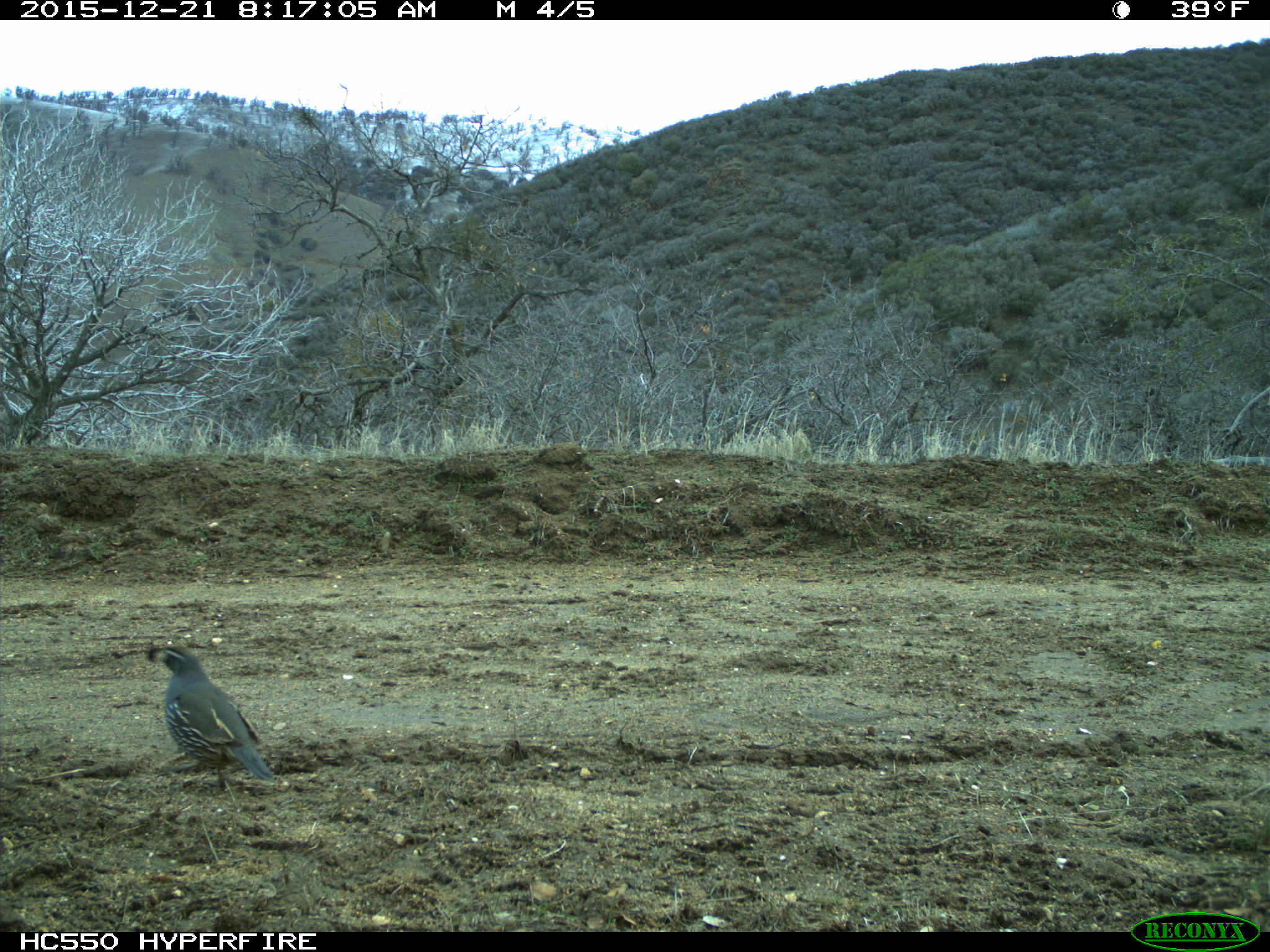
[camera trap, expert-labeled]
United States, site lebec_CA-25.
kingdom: Animalia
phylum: Chordata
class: Aves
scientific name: Aves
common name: birds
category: unidentified bird